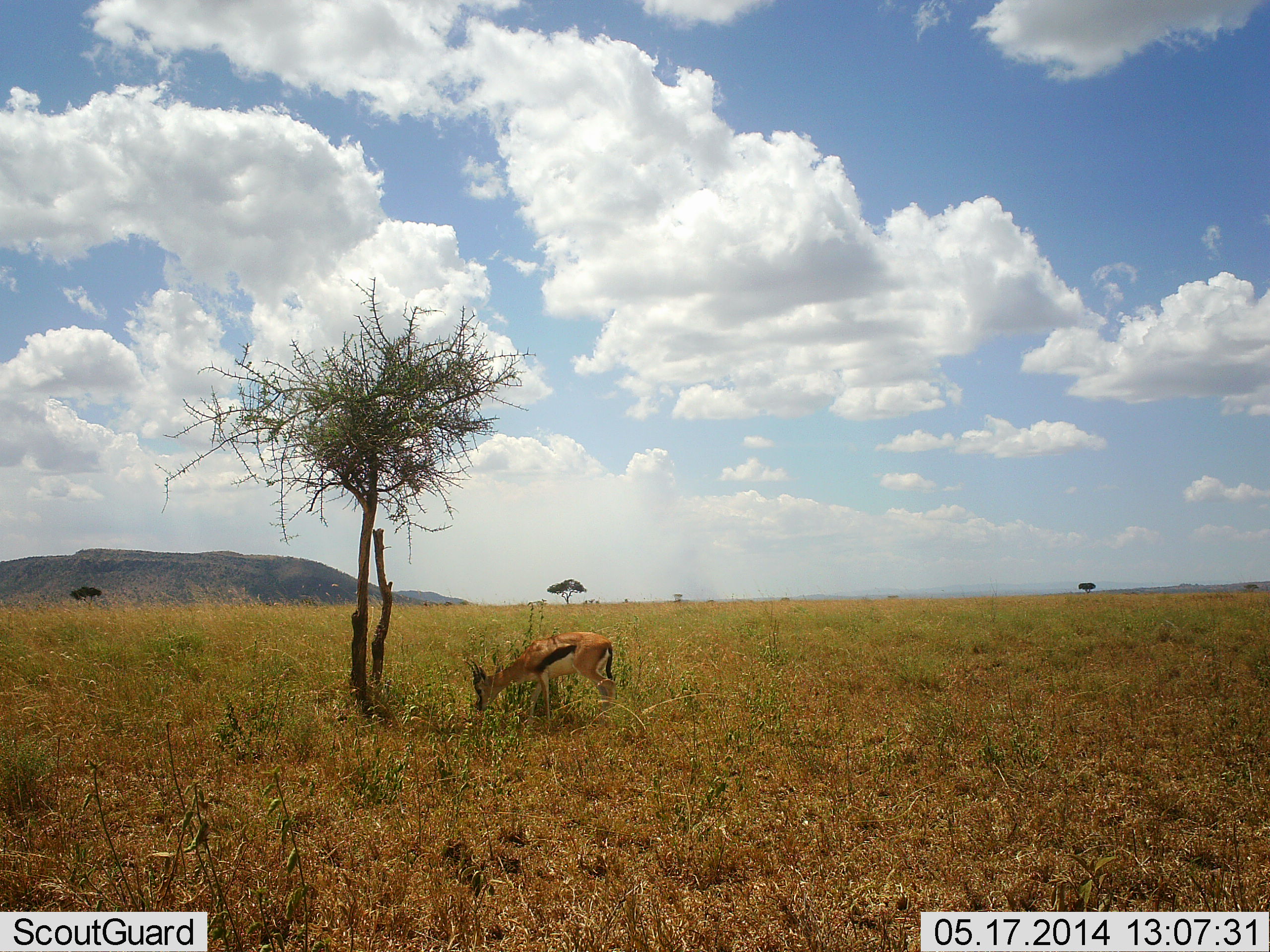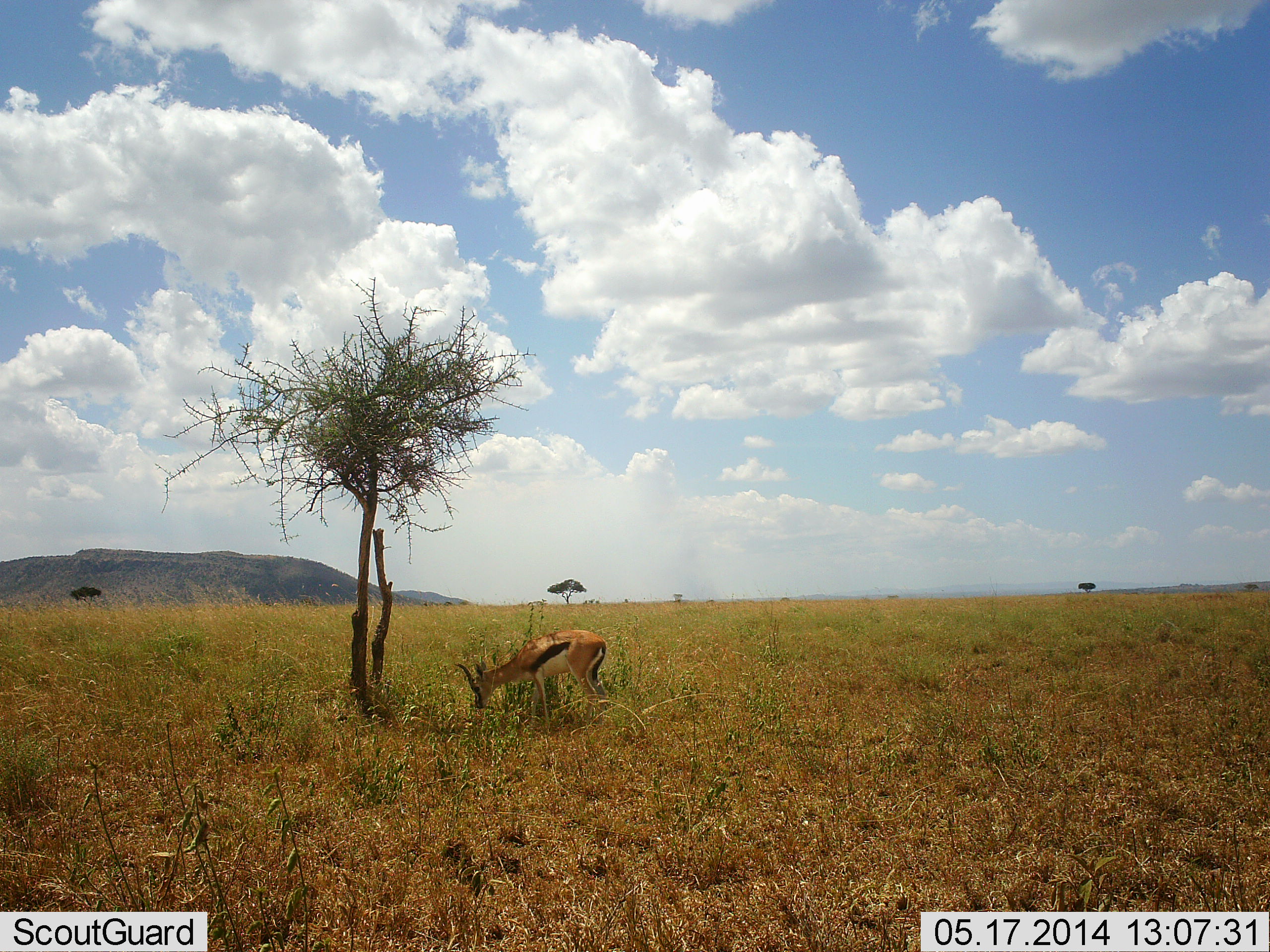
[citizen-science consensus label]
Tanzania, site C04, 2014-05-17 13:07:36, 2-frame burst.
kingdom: Animalia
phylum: Chordata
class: Mammalia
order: Artiodactyla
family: Bovidae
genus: Eudorcas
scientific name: Eudorcas thomsonii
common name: thomson's gazelle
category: gazellethomsons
Gazellethomsons (thomson's gazelle) (Eudorcas thomsonii), count 1. Behavior (volunteer vote fractions): standing 28%, resting 0%, moving 3%, interacting 0%. Young present (vote fraction): 1%. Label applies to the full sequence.